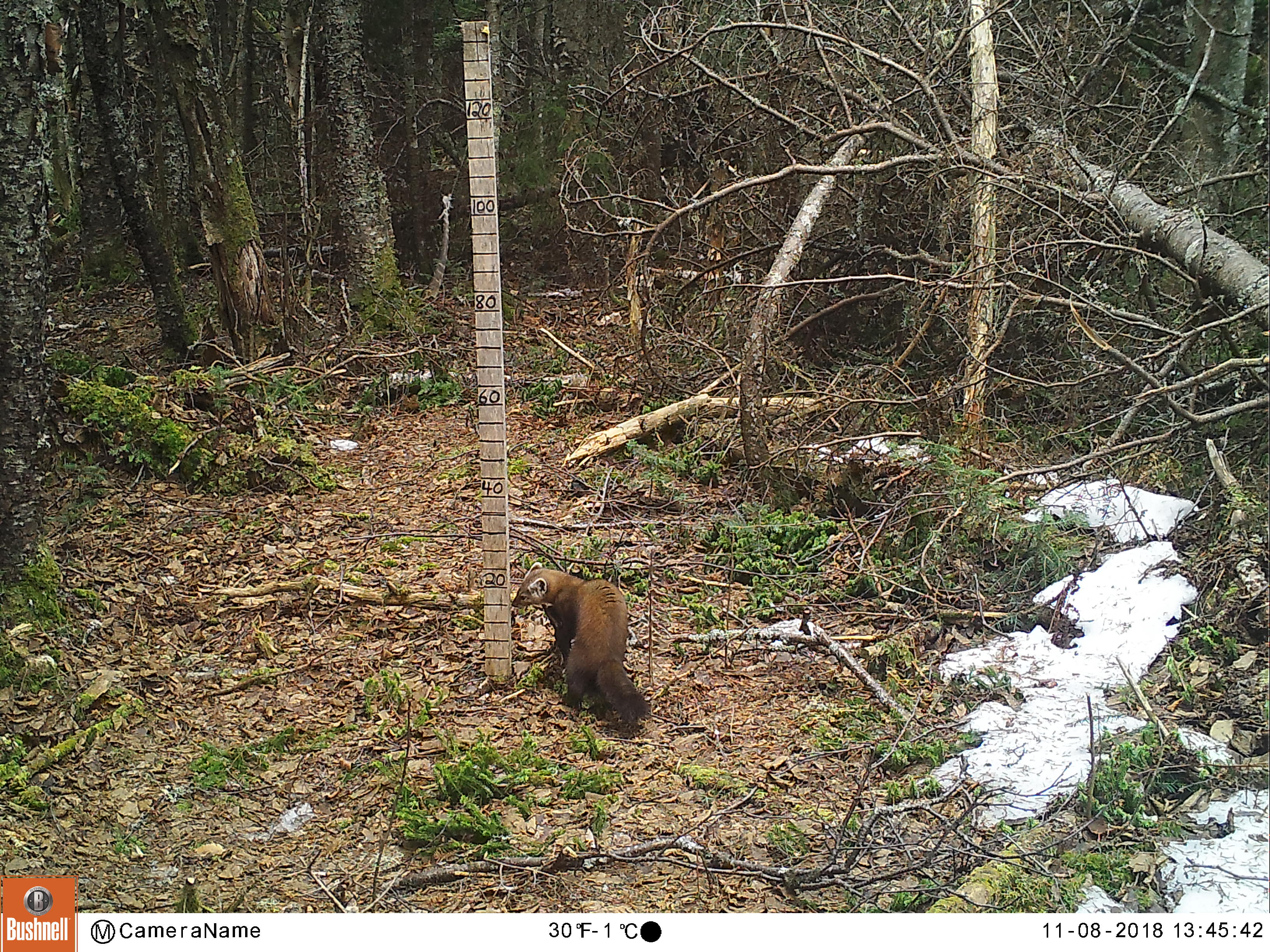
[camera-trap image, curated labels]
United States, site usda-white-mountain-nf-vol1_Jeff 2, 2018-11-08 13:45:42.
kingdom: Animalia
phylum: Chordata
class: Mammalia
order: Carnivora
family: Mustelidae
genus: Martes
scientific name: Martes americana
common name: american marten